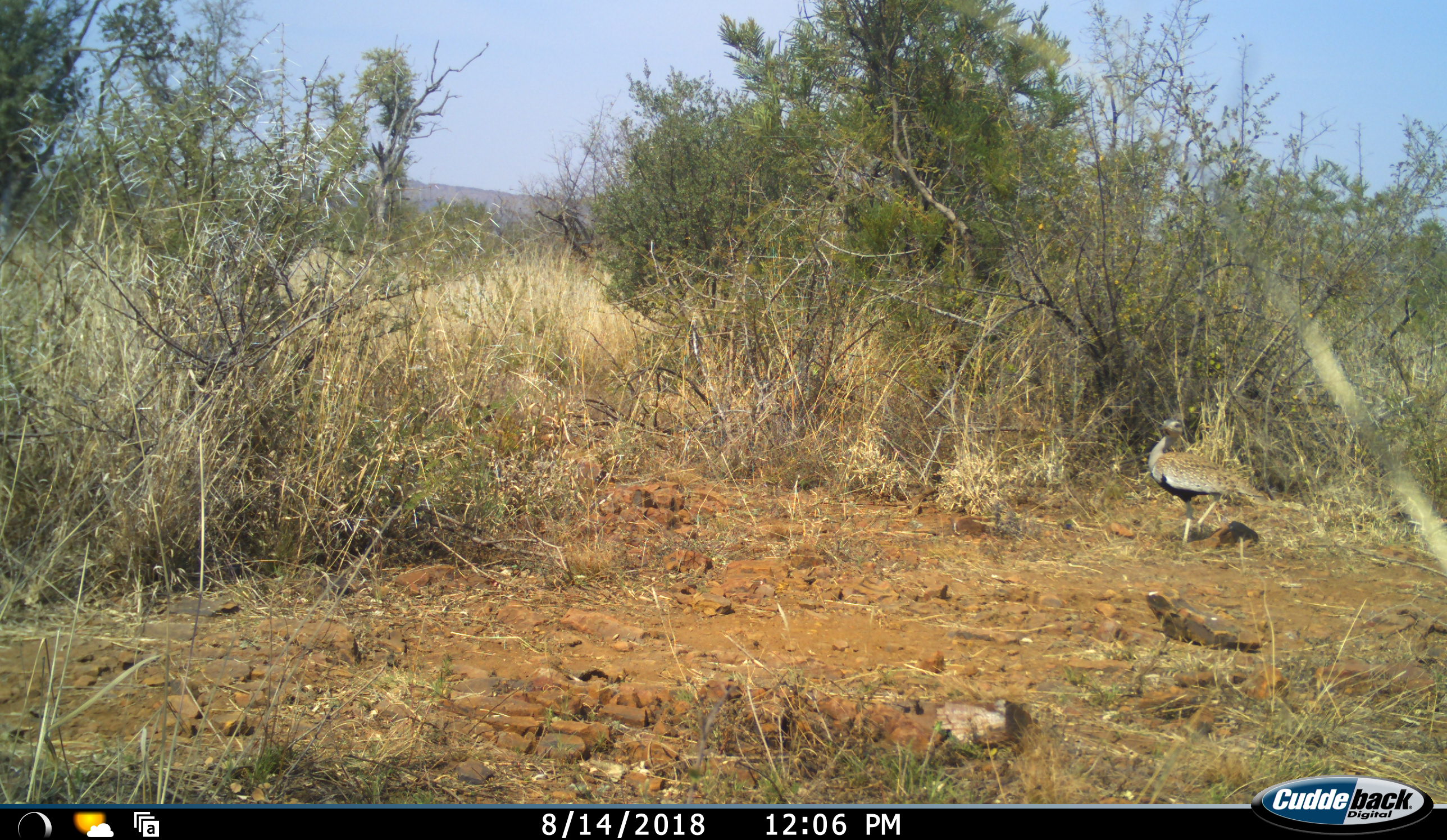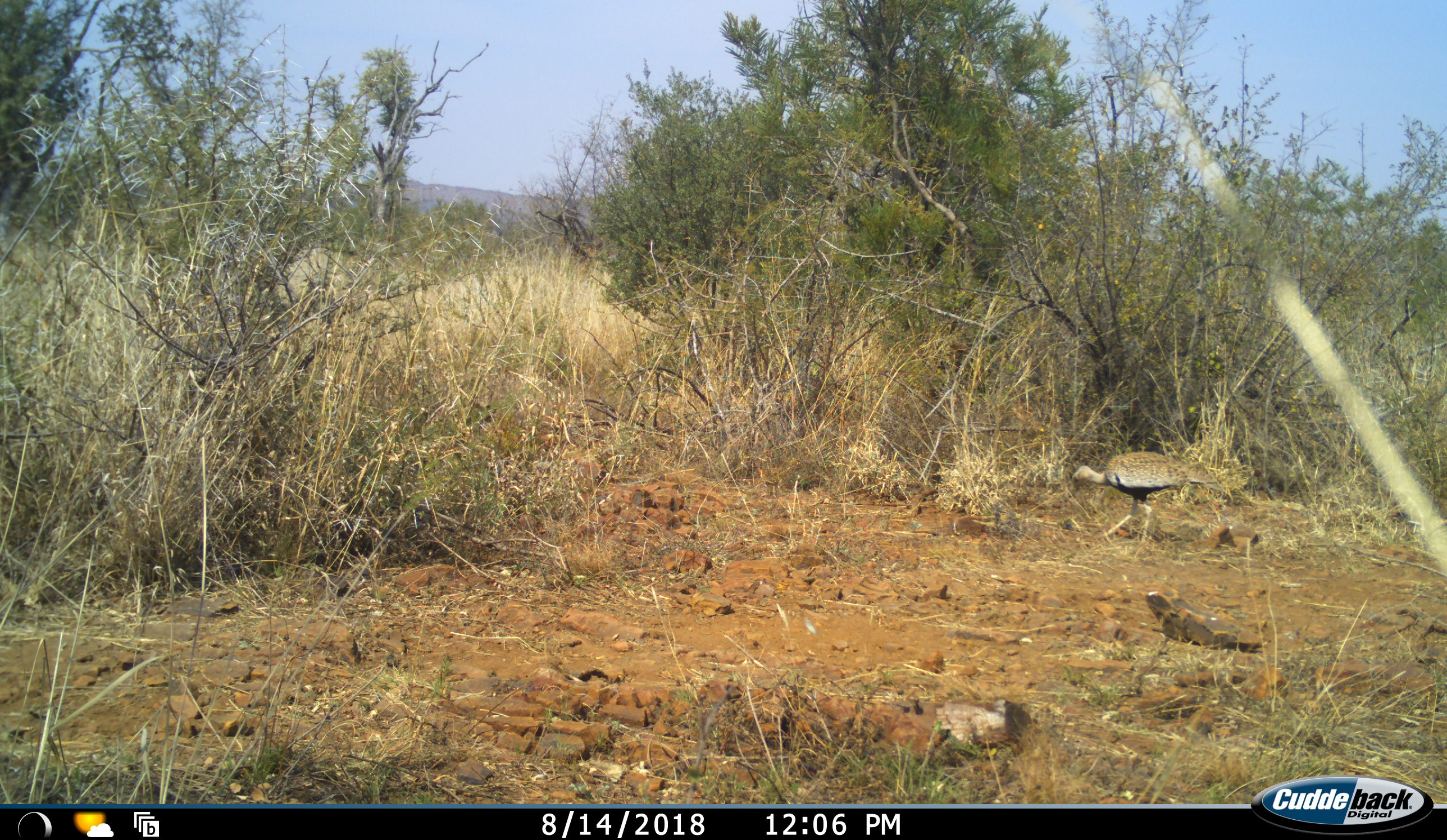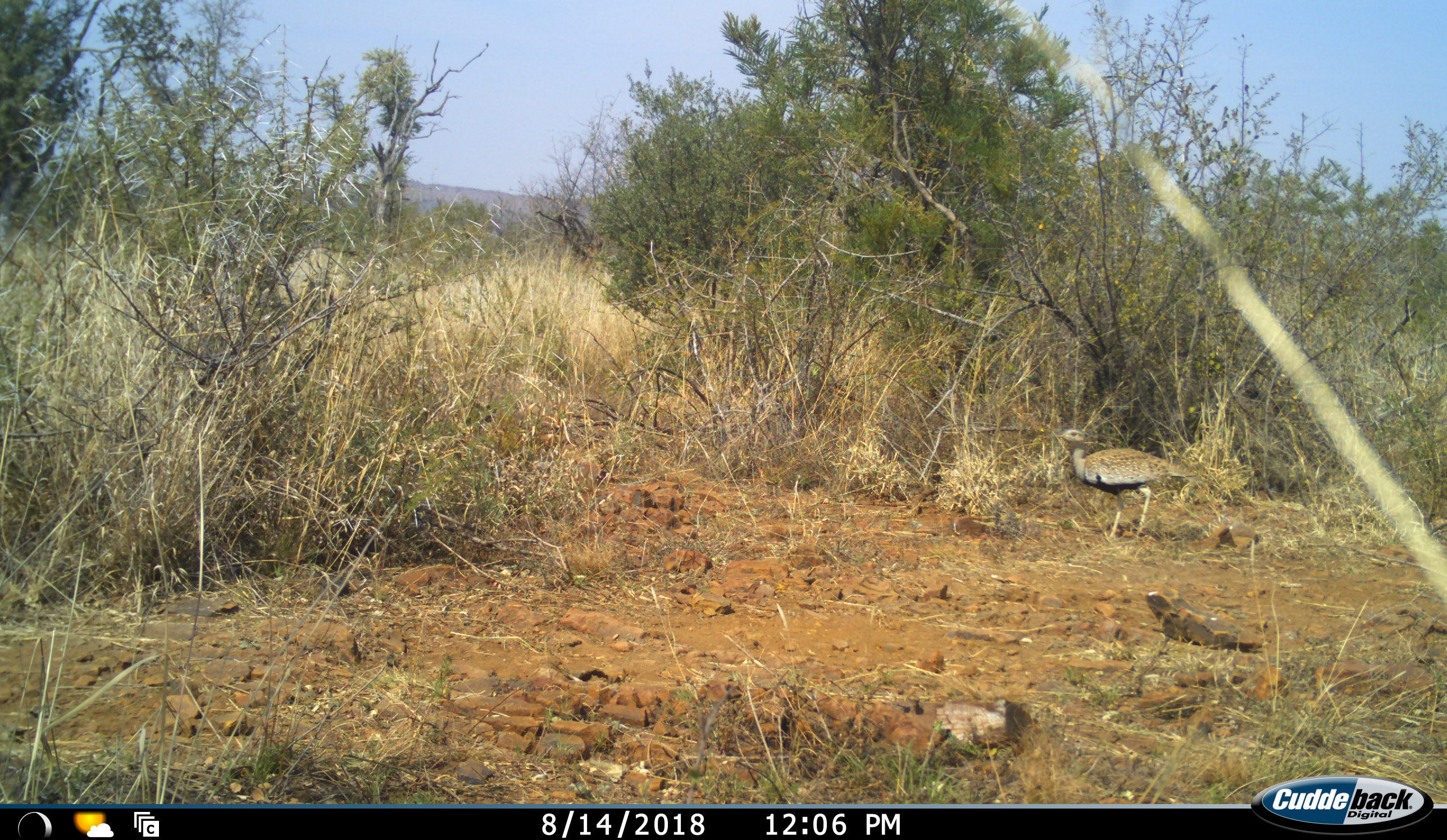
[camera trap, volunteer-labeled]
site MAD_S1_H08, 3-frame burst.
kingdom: Animalia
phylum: Chordata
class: Aves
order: Otidiformes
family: Otididae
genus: Ardeotis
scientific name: Ardeotis kori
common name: kori bustard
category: bustardkori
Bustardkori (kori bustard) (Ardeotis kori), count 1. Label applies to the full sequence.